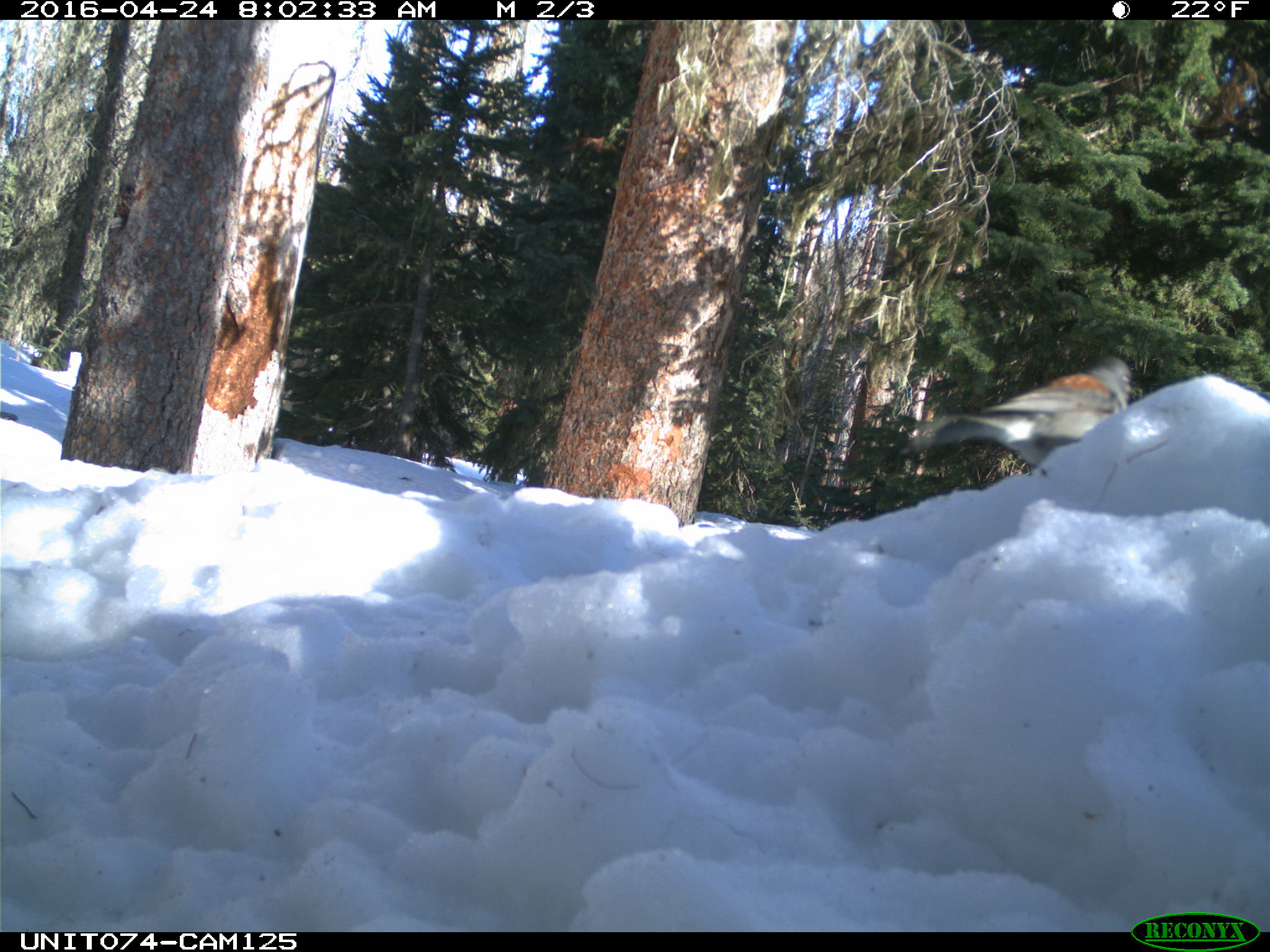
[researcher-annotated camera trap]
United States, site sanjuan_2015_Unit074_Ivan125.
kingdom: Animalia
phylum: Chordata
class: Aves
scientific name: Aves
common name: birds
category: unidentified bird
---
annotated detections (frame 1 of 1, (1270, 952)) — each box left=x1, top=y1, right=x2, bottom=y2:
animal: left=897, top=357, right=1132, bottom=469